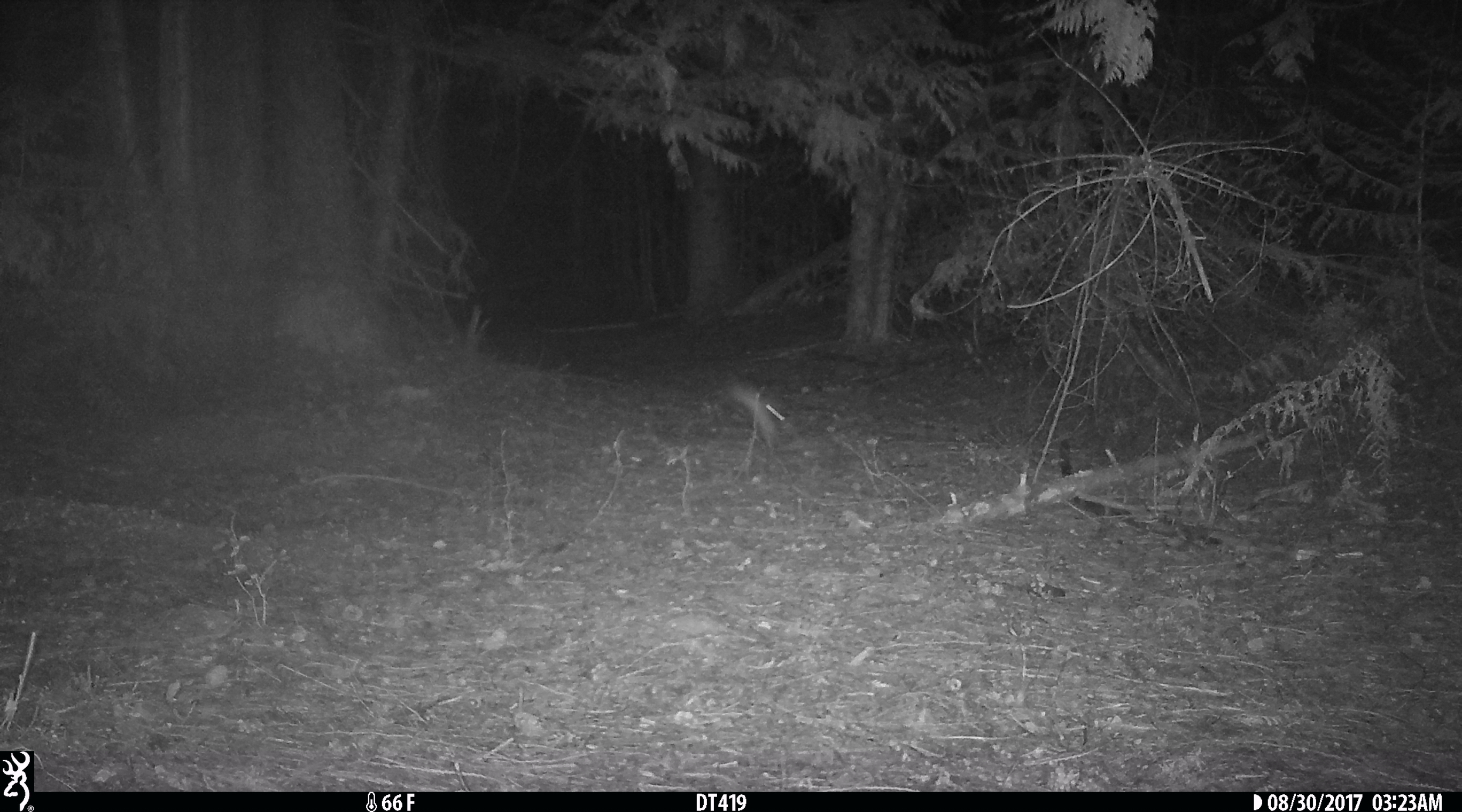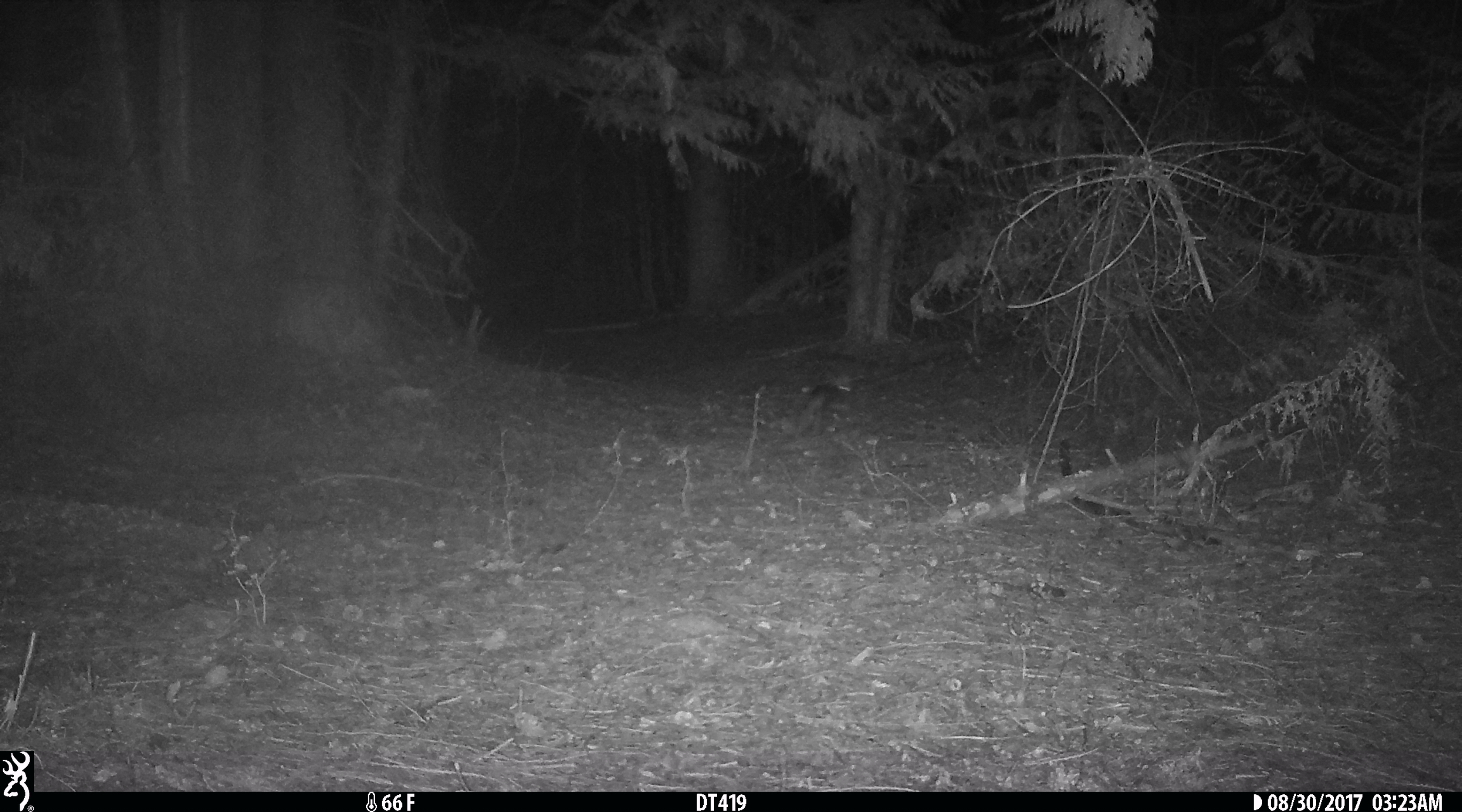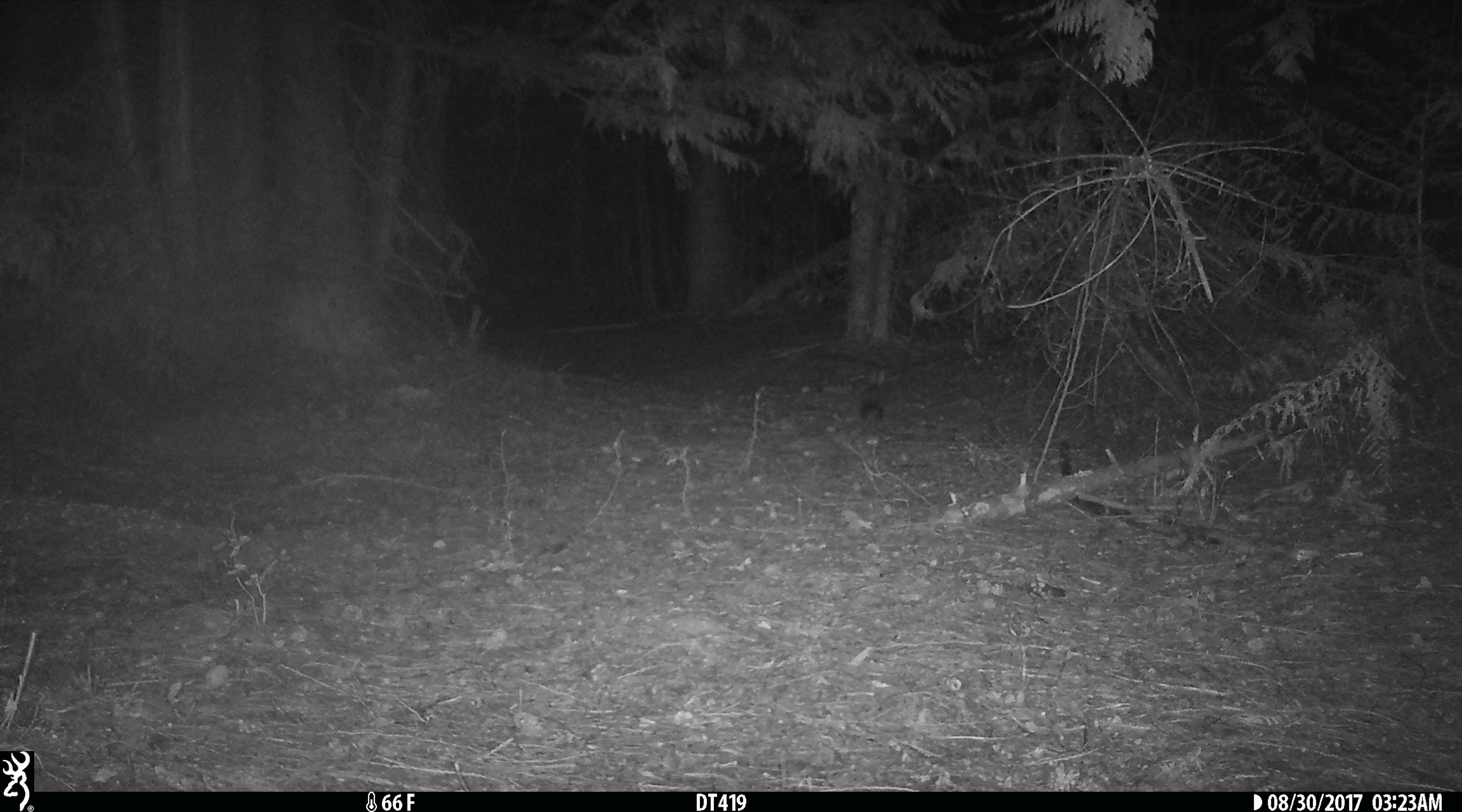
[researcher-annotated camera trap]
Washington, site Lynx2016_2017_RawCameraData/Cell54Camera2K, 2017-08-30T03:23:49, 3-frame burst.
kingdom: Animalia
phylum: Chordata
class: Mammalia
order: Lagomorpha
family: Leporidae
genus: Lepus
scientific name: Lepus americanus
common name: snowshoe hare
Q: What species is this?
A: Lepus americanus (snowshoe hare).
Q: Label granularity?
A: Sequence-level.